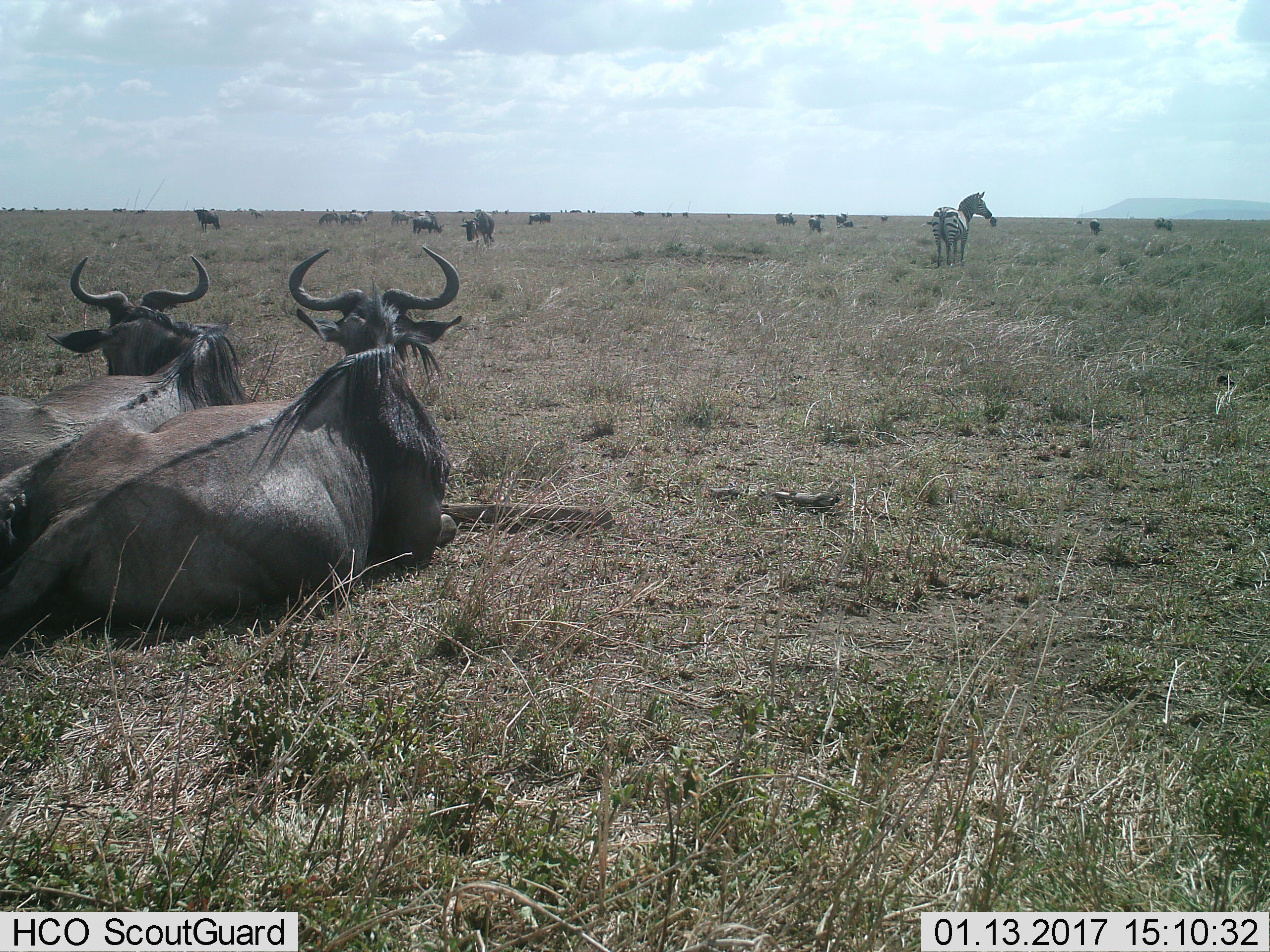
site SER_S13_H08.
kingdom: Animalia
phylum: Chordata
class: Mammalia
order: Artiodactyla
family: Bovidae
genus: Connochaetes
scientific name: Connochaetes taurinus taurinus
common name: blue wildebeest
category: wildebeestblue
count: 11-50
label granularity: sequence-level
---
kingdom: Animalia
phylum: Chordata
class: Mammalia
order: Perissodactyla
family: Equidae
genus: Equus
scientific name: Equus quagga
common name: plains zebra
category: zebraplains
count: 1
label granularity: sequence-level